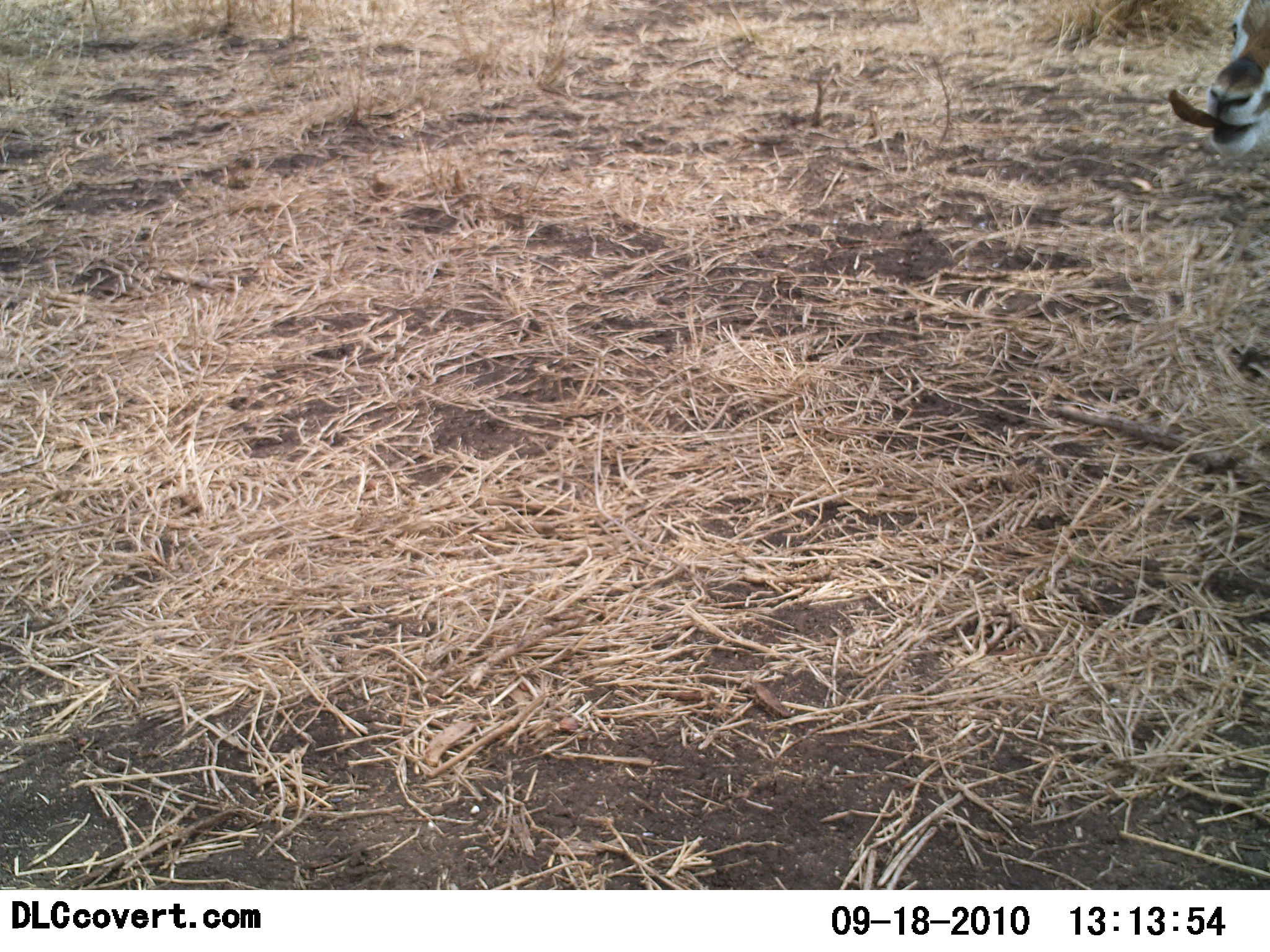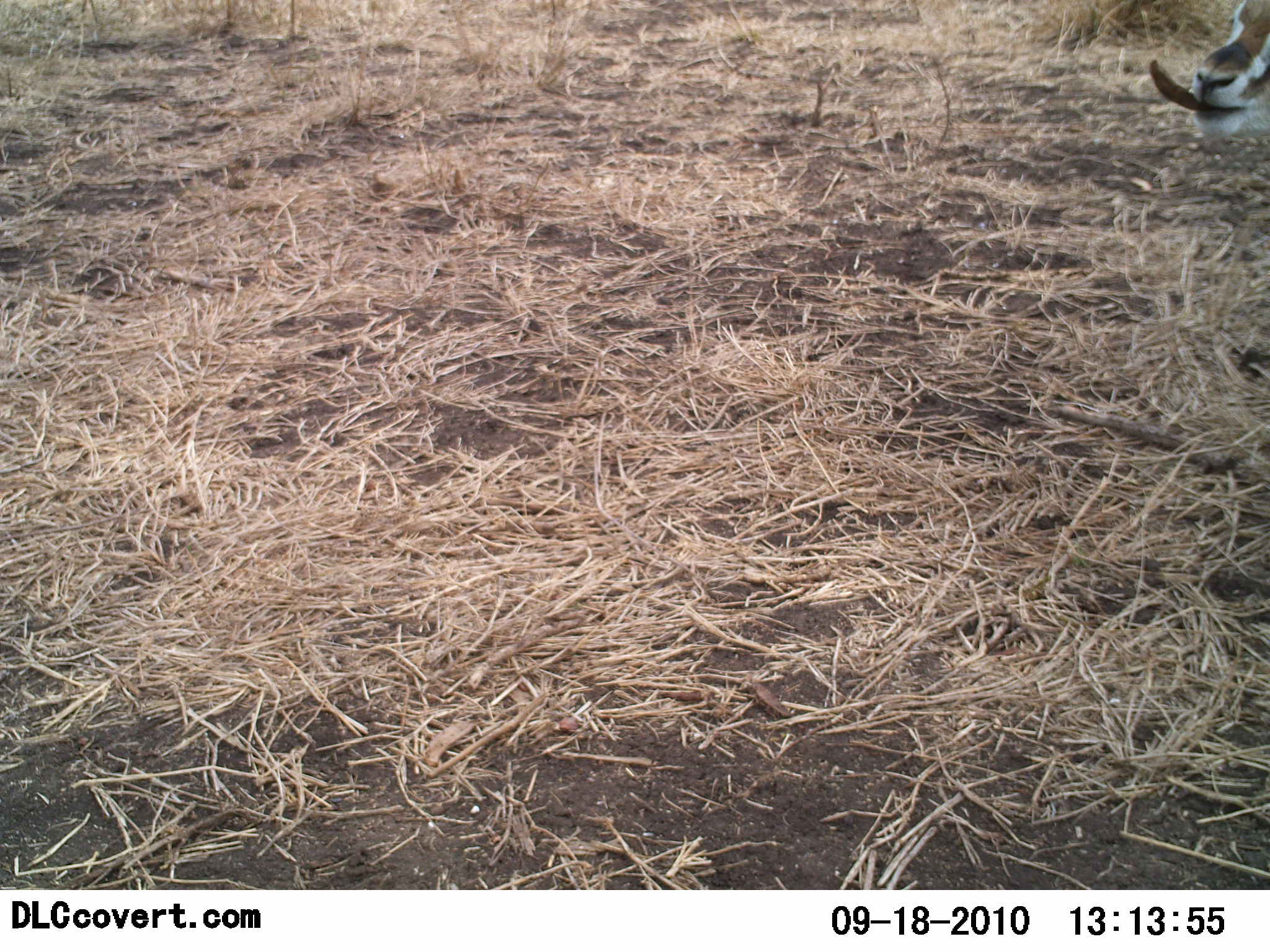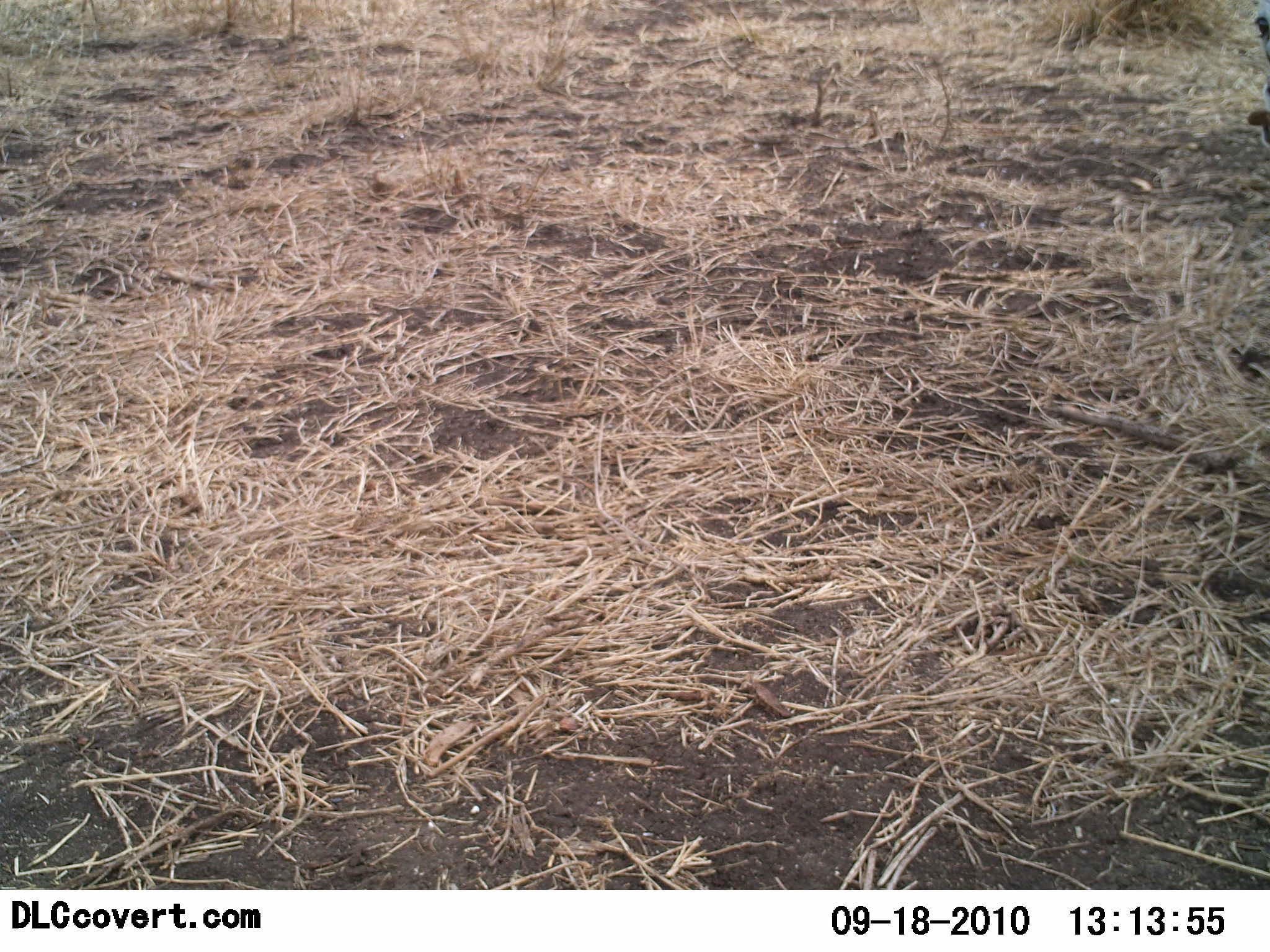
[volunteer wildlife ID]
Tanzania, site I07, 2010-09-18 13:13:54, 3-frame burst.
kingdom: Animalia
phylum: Chordata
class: Mammalia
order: Artiodactyla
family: Bovidae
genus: Eudorcas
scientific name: Eudorcas thomsonii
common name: thomson's gazelle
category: gazellethomsons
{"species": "gazellethomsons (thomson's gazelle) (Eudorcas thomsonii)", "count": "1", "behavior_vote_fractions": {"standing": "60%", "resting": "0%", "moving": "20%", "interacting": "0%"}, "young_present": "0%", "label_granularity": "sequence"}